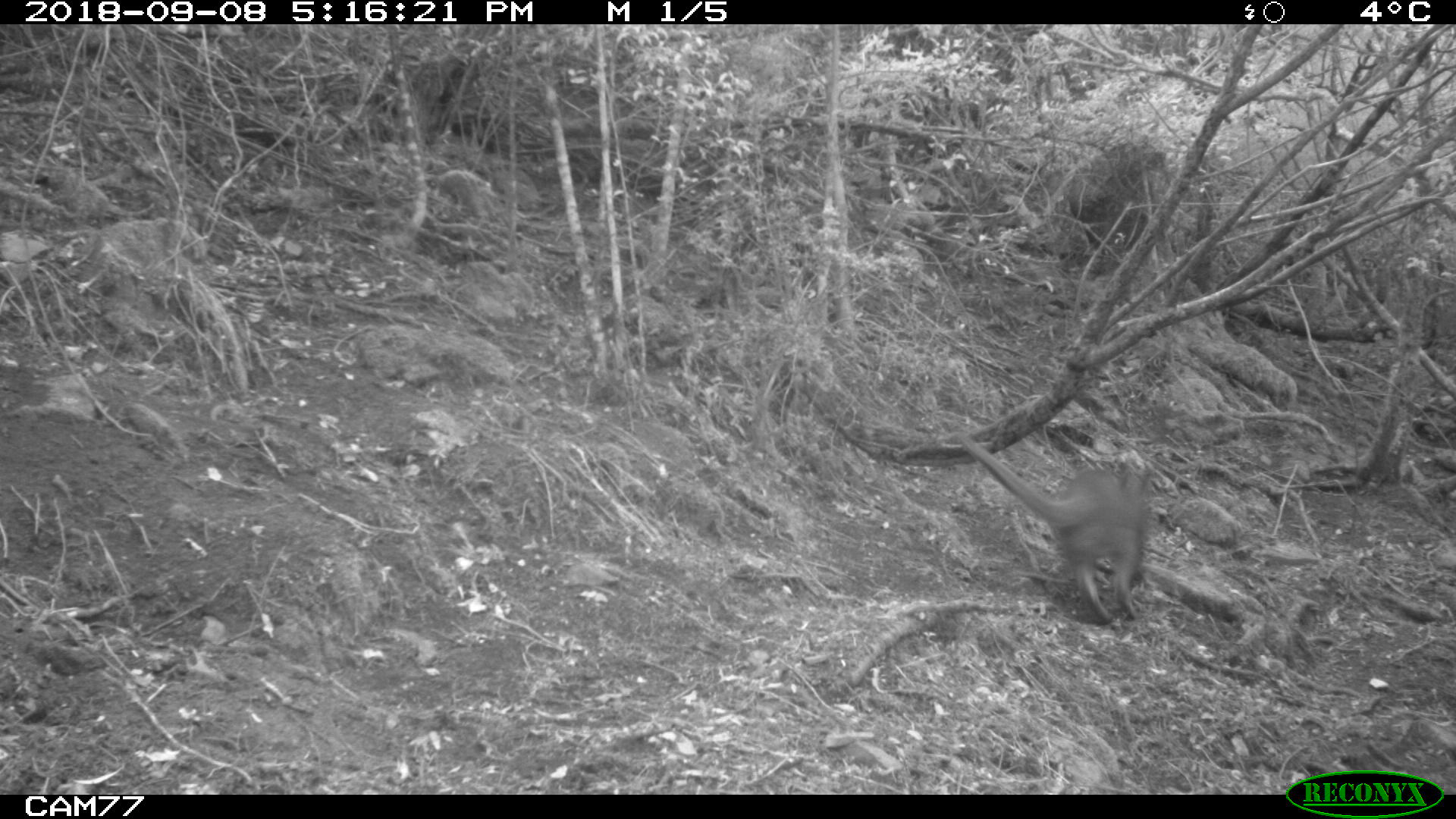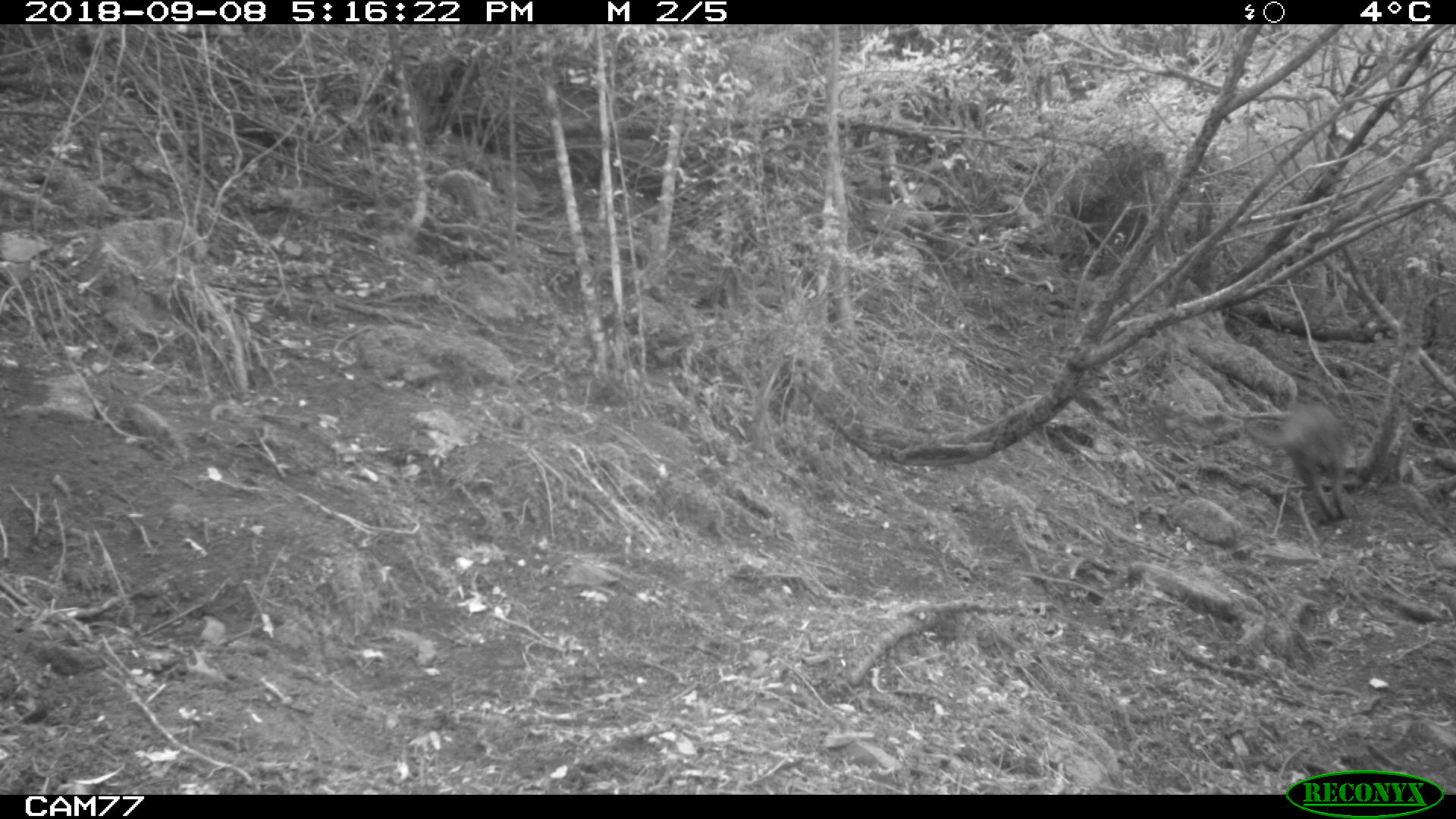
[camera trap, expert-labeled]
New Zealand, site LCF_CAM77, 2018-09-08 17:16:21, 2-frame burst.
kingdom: Animalia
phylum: Chordata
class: Mammalia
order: Diprotodontia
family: Macropodidae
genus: Notamacropus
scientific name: Notamacropus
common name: wallaby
Wallaby (Notamacropus).